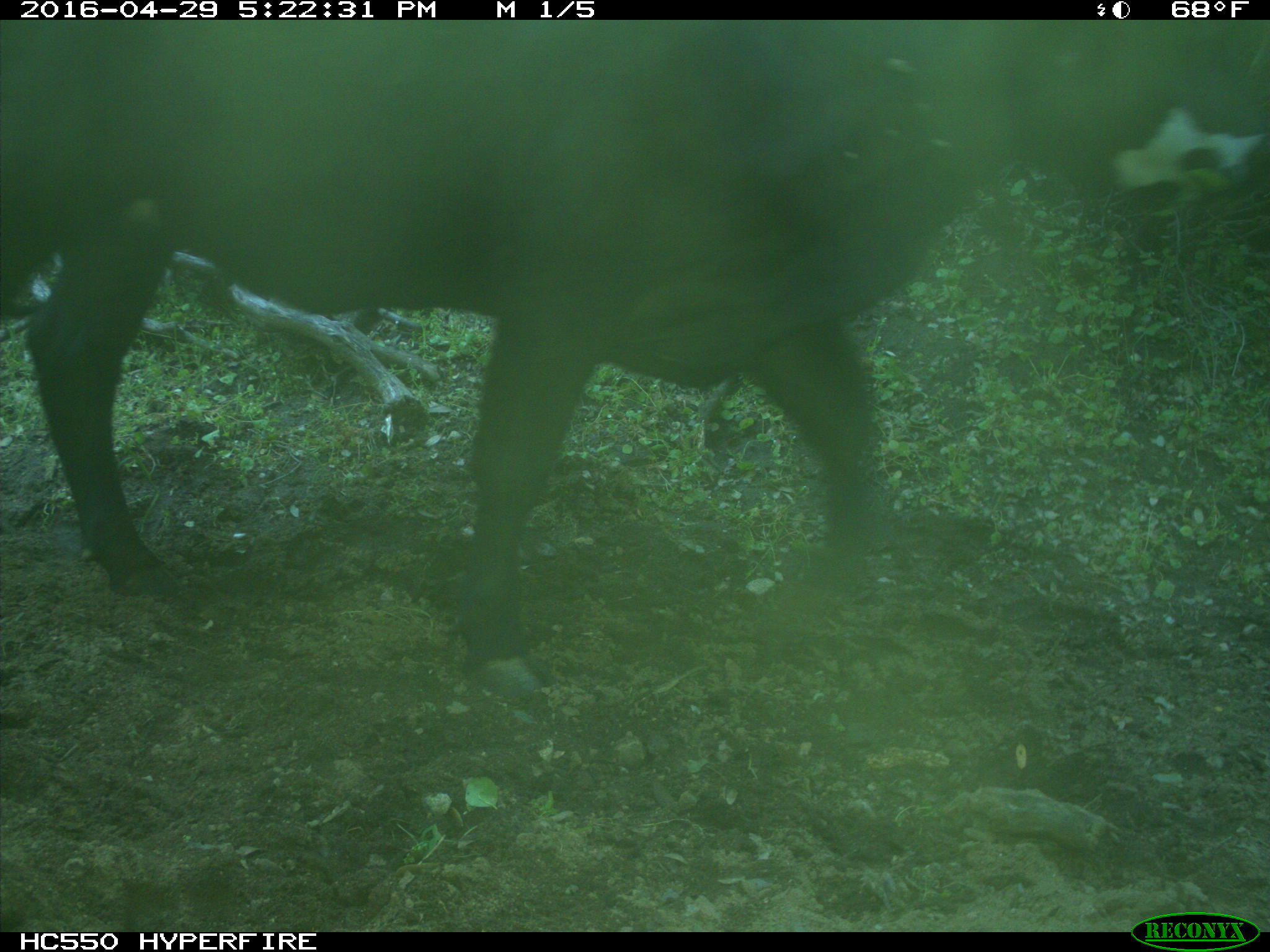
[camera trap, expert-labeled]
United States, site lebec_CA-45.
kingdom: Animalia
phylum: Chordata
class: Mammalia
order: Artiodactyla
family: Bovidae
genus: Bos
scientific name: Bos taurus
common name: domestic cow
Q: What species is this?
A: Bos taurus (domestic cow).